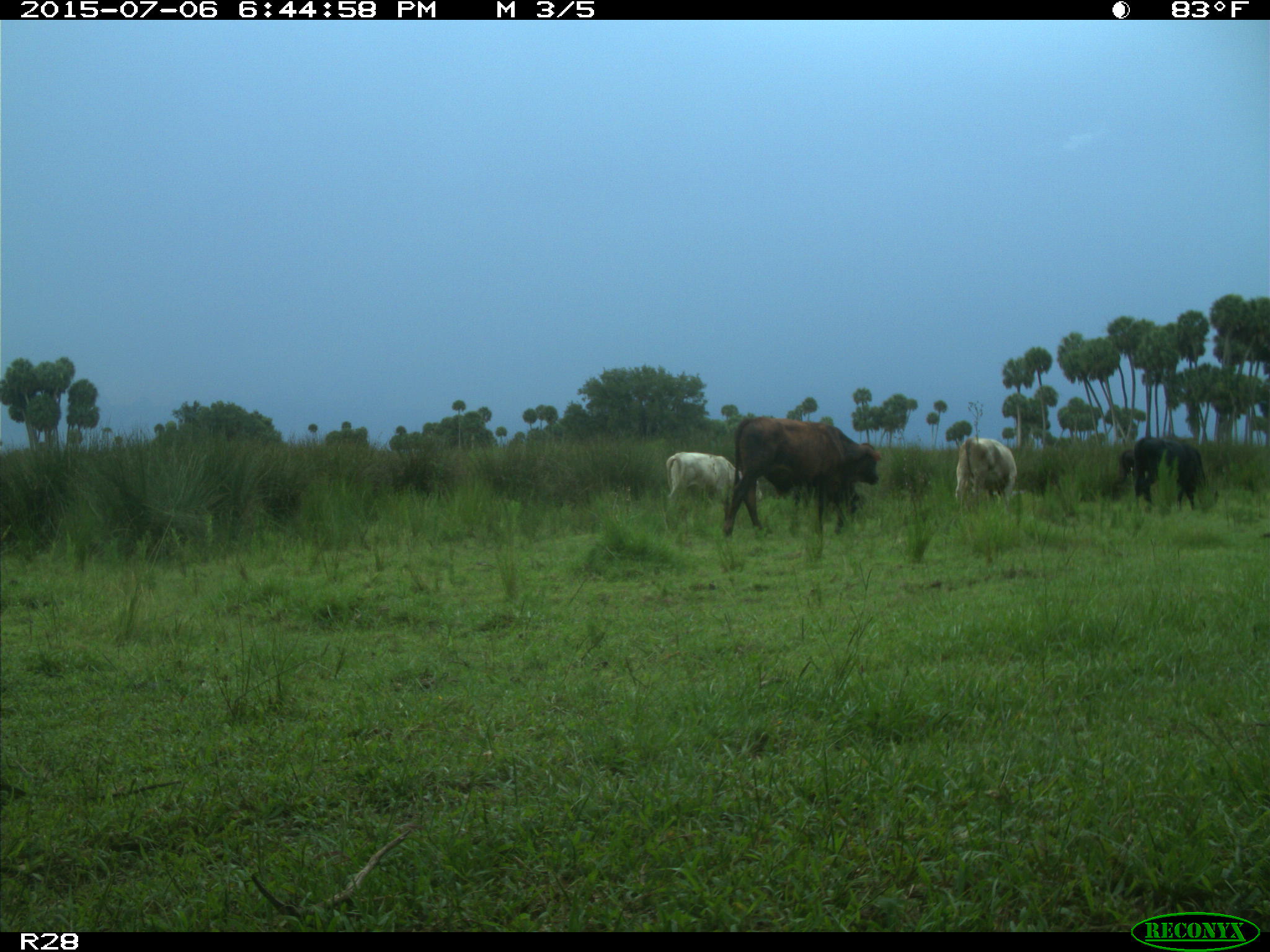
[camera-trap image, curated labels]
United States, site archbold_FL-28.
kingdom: Animalia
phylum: Chordata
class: Mammalia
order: Artiodactyla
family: Bovidae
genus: Bos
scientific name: Bos taurus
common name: domestic cow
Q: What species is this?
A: Bos taurus (domestic cow).